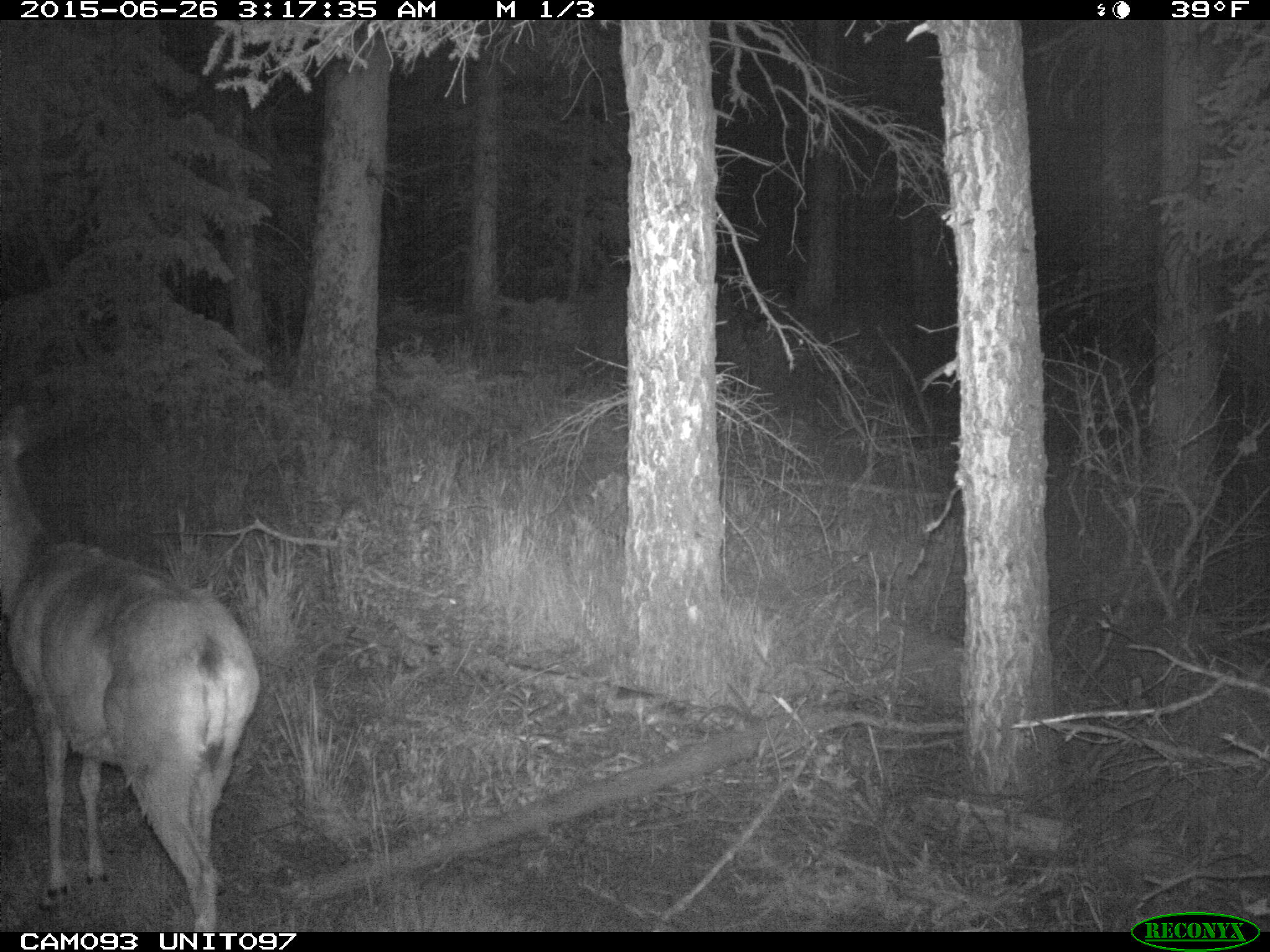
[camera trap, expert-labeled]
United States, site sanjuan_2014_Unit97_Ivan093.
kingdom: Animalia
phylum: Chordata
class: Mammalia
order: Artiodactyla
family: Cervidae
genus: Odocoileus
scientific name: Odocoileus hemionus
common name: mule deer